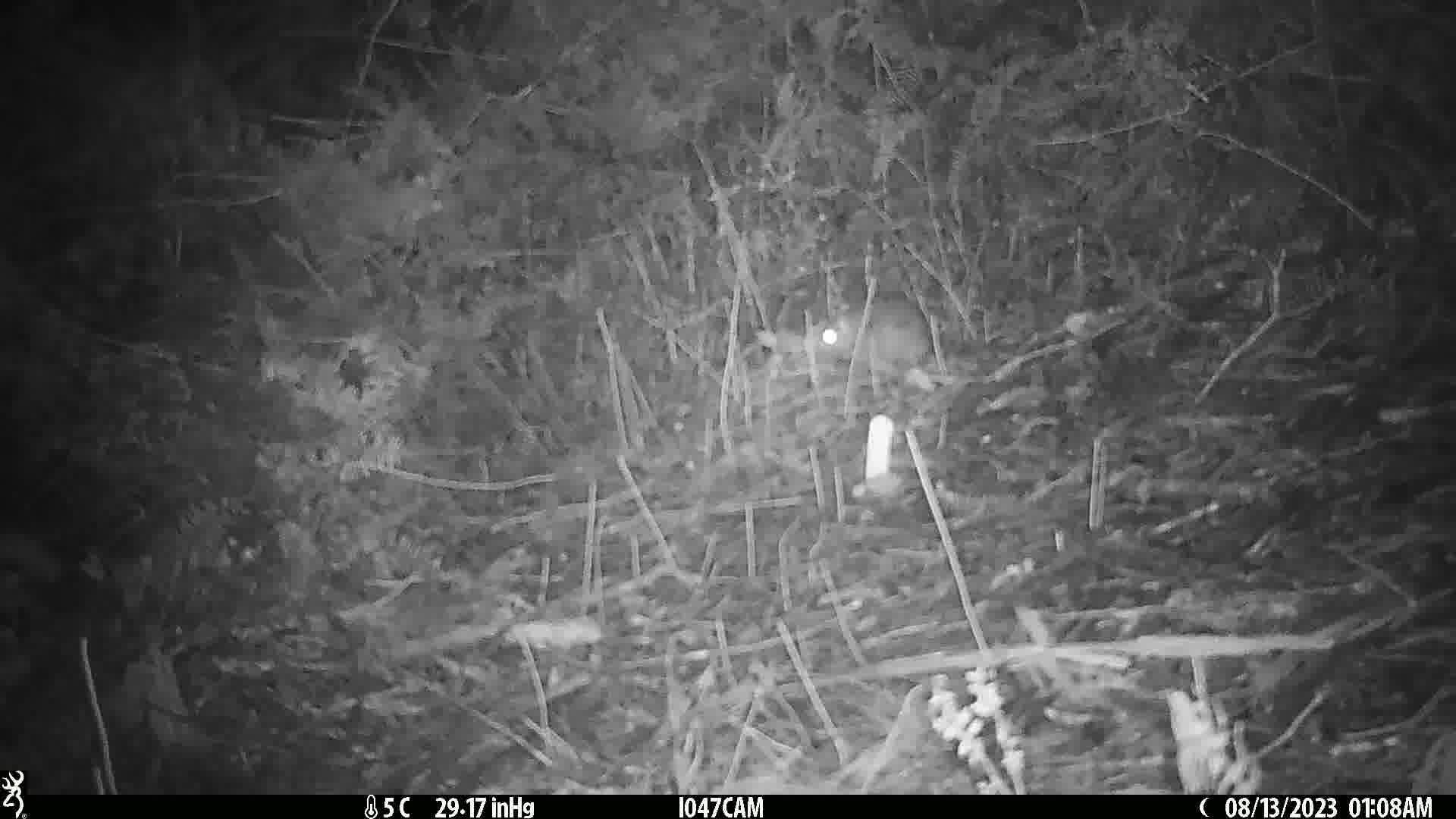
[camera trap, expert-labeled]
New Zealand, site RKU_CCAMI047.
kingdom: Animalia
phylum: Chordata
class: Mammalia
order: Rodentia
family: Muridae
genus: Rattus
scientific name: Rattus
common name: rat